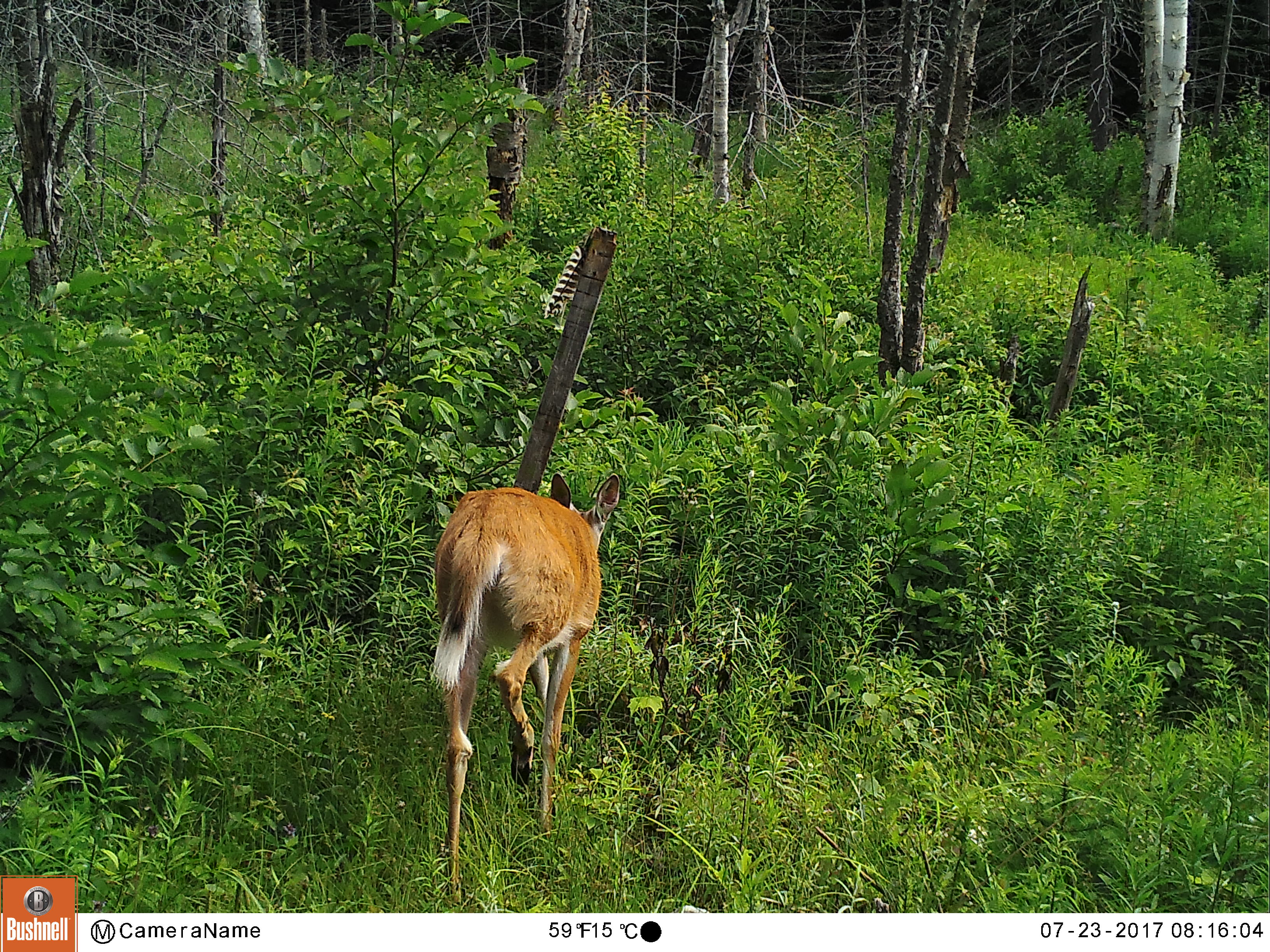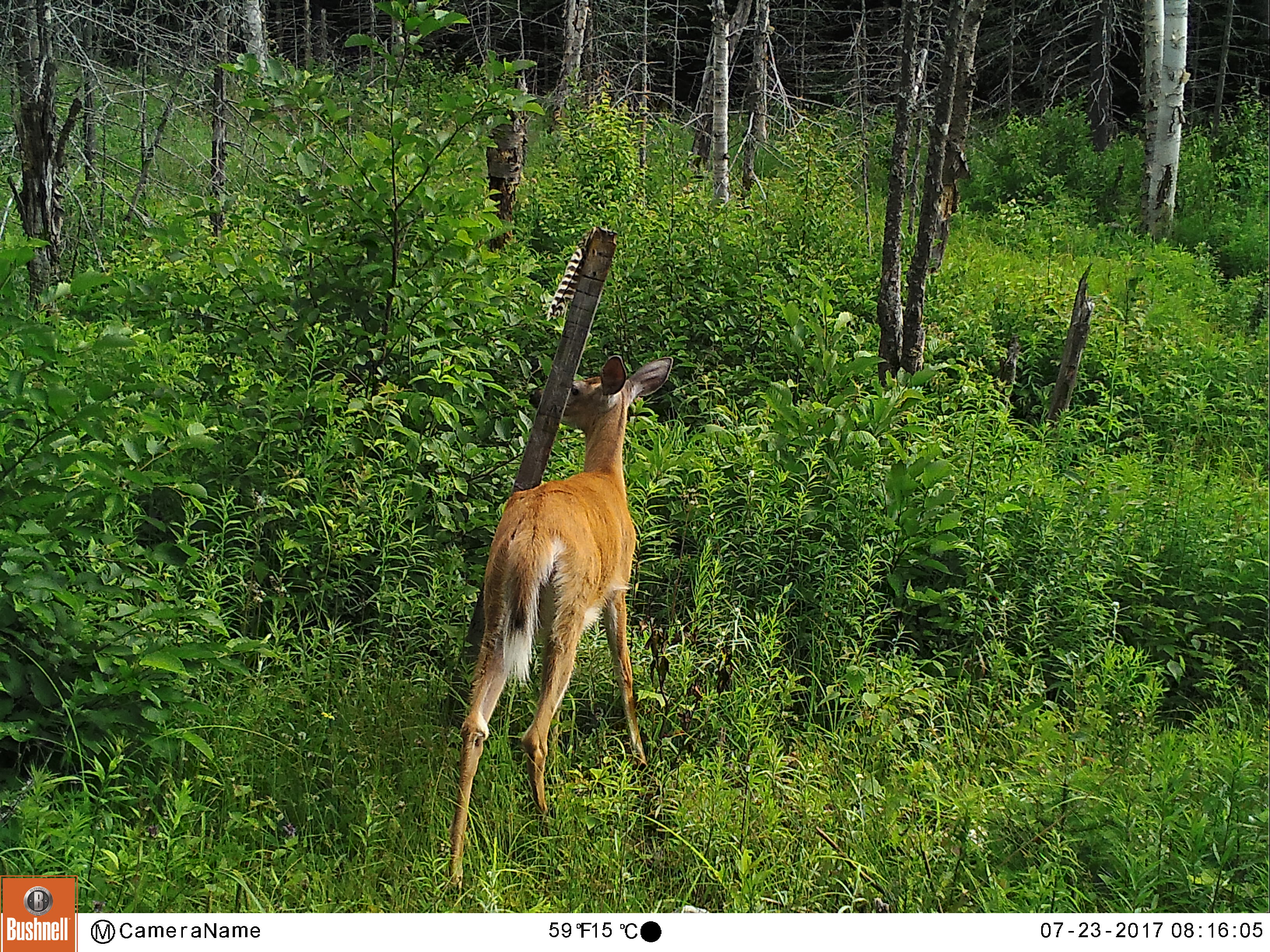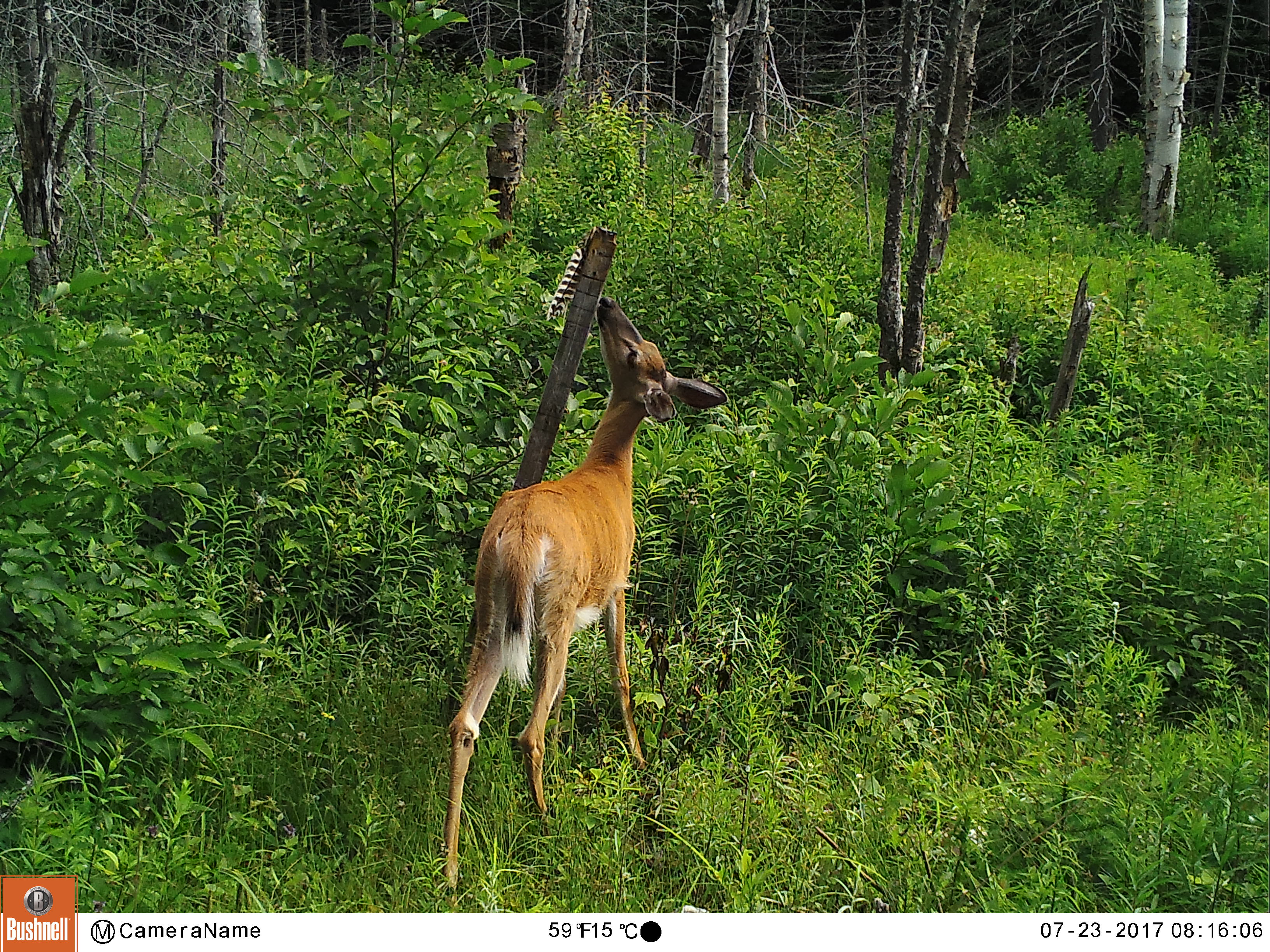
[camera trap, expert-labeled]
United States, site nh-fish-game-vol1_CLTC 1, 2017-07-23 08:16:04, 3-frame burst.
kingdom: Animalia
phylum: Chordata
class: Mammalia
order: Artiodactyla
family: Cervidae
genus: Odocoileus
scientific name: Odocoileus virginianus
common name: white-tailed deer